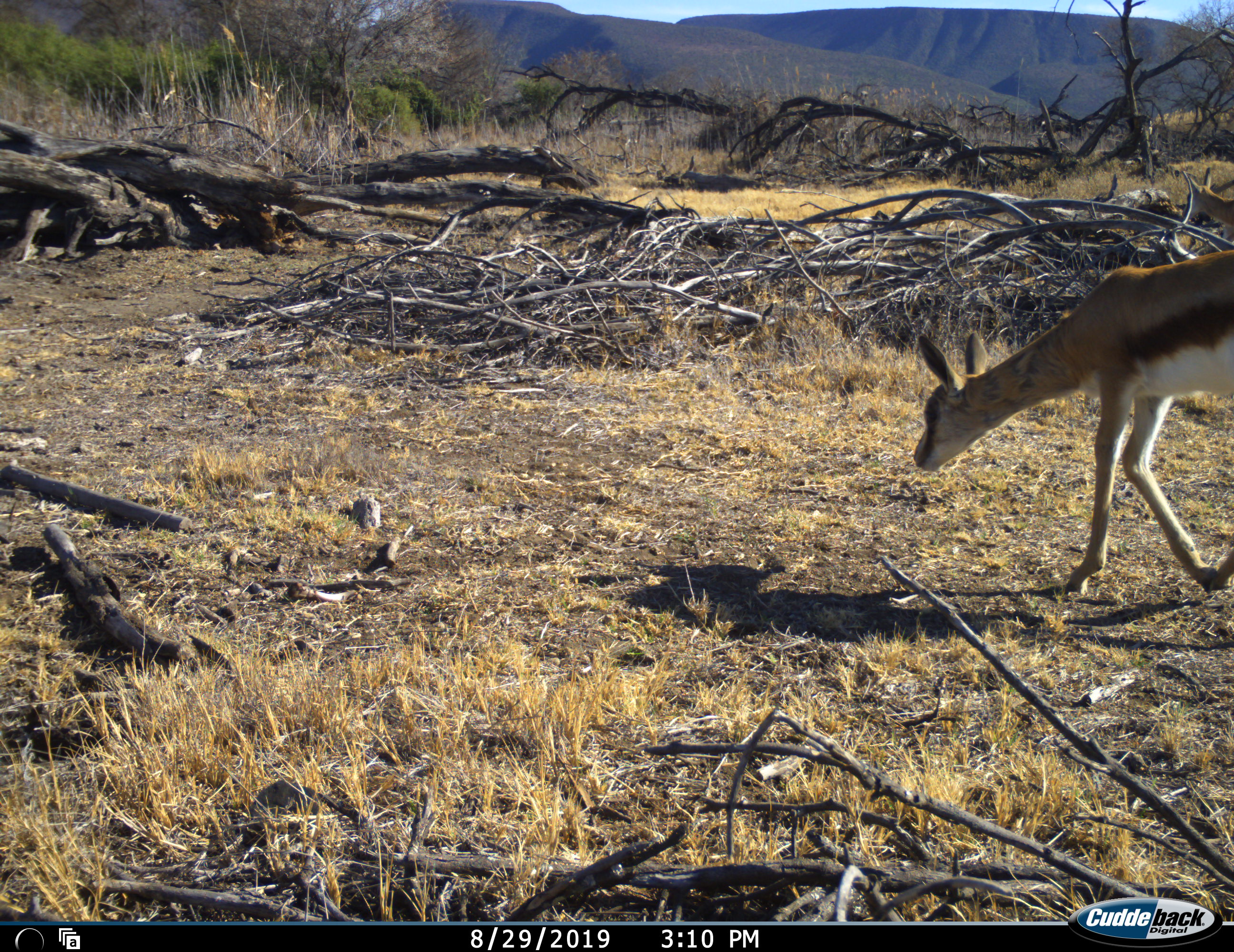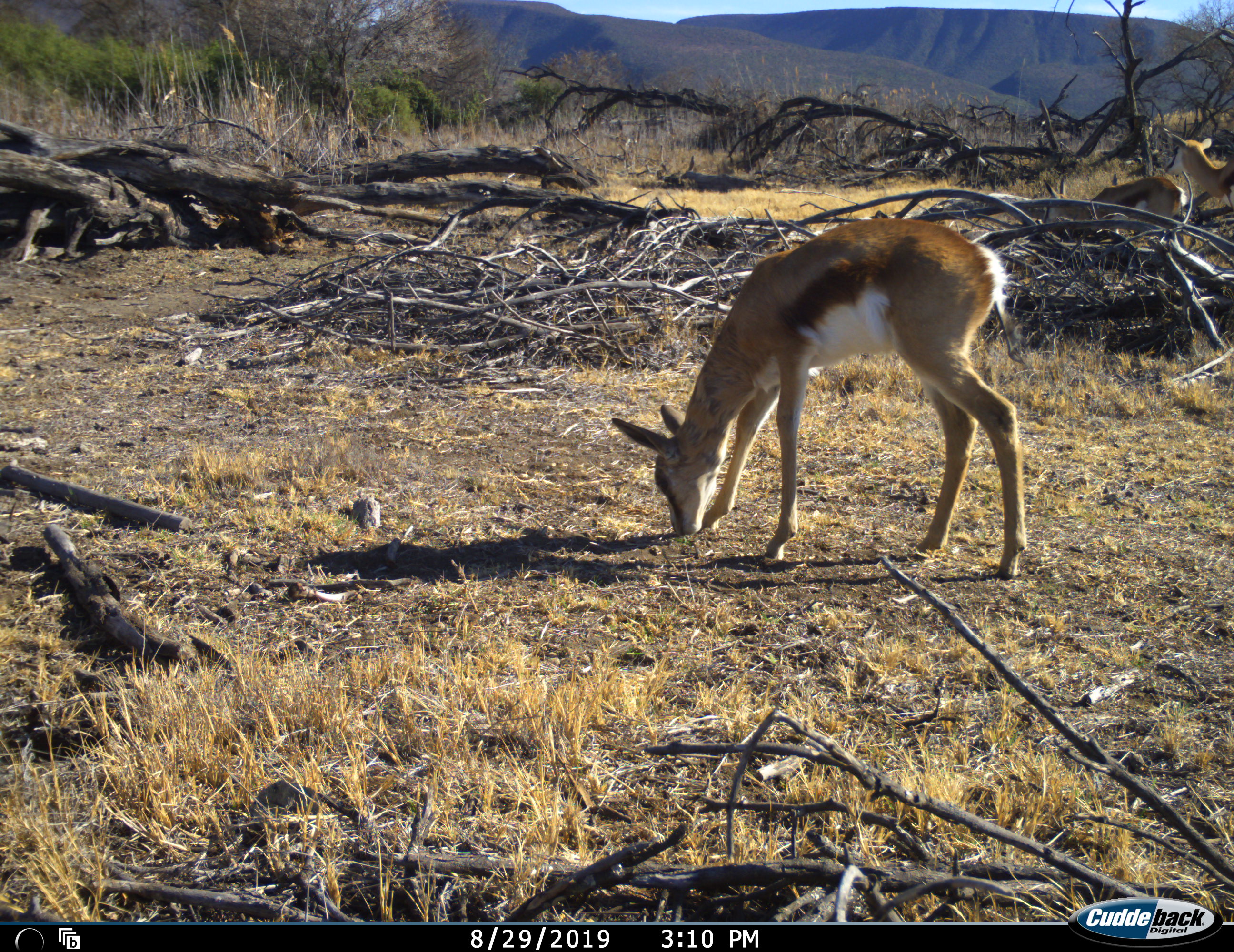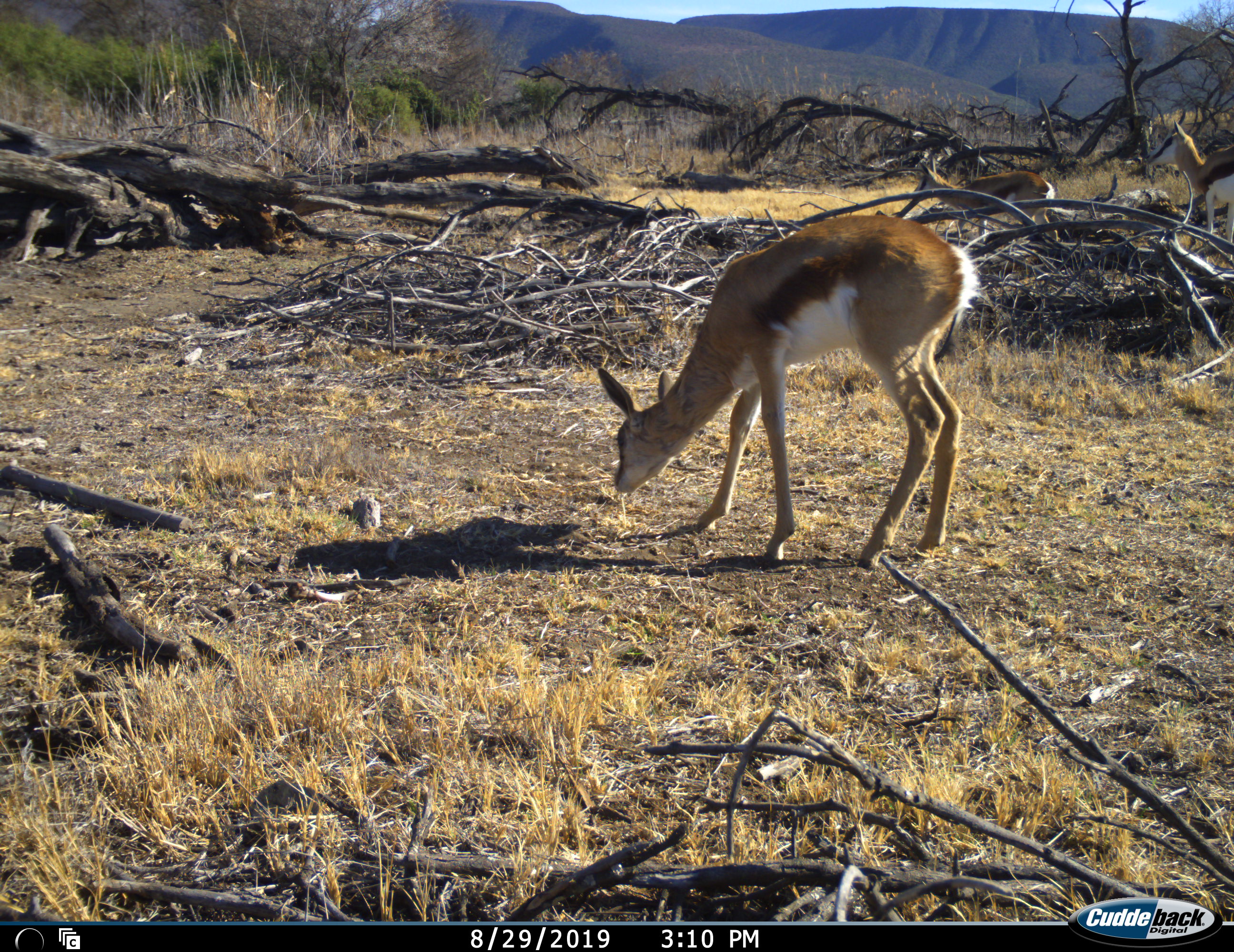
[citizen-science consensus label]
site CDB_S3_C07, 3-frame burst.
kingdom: Animalia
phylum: Chordata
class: Mammalia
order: Artiodactyla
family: Bovidae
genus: Antidorcas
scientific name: Antidorcas marsupialis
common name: springbok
Springbok (Antidorcas marsupialis), count 1. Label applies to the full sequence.